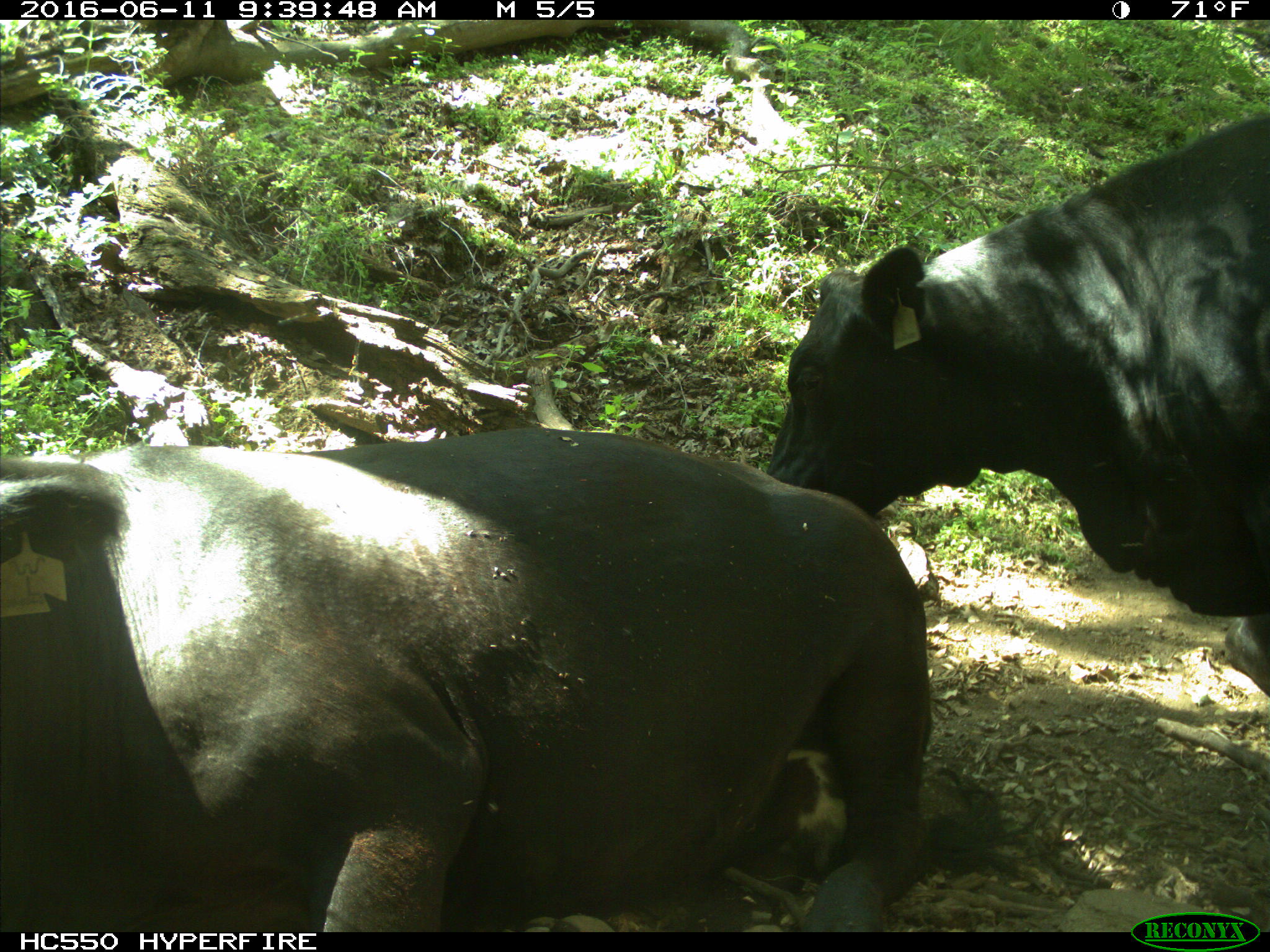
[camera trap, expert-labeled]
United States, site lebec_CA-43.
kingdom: Animalia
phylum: Chordata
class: Mammalia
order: Artiodactyla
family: Bovidae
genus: Bos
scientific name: Bos taurus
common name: domestic cow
Bos taurus (domestic cow).